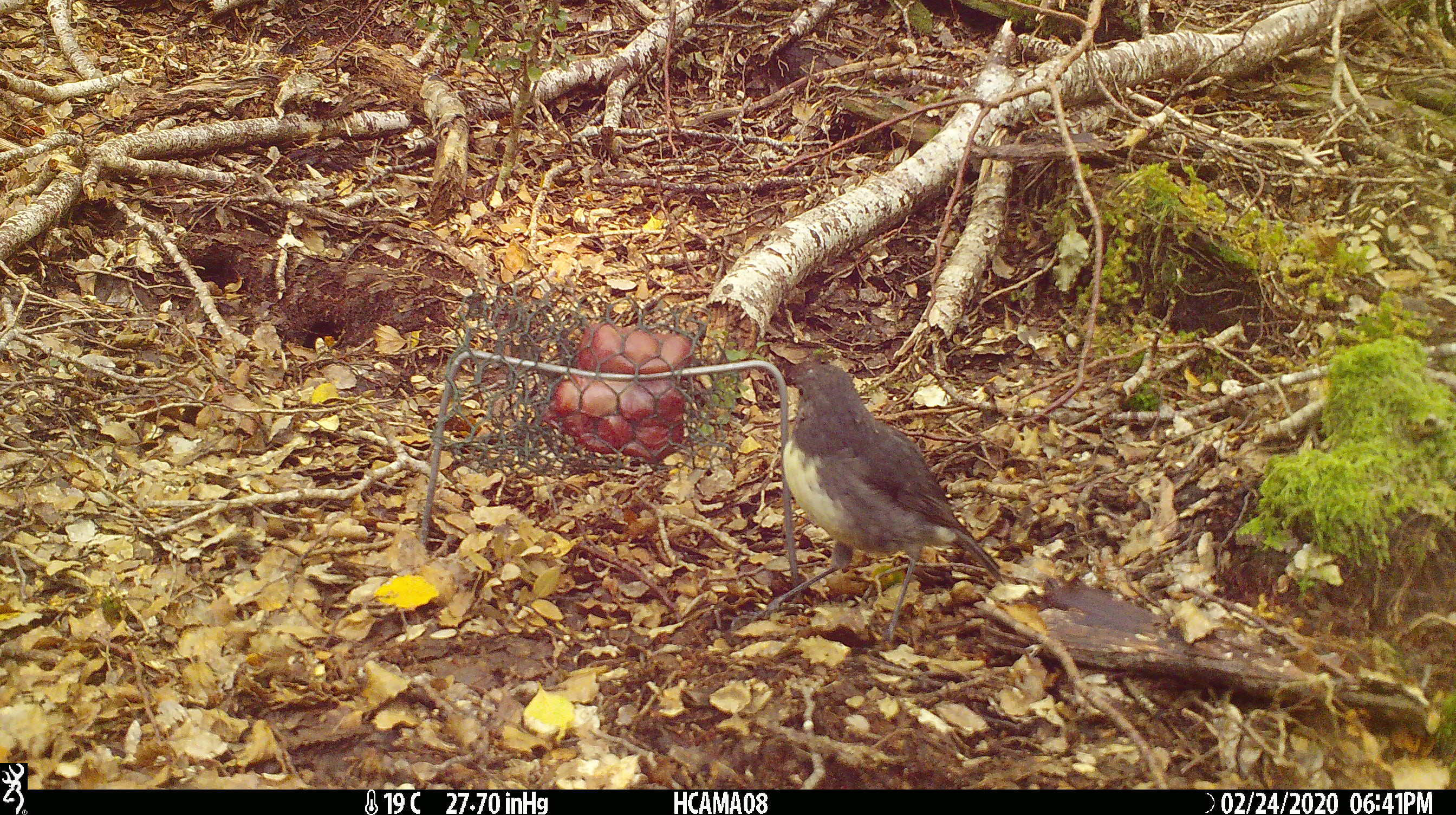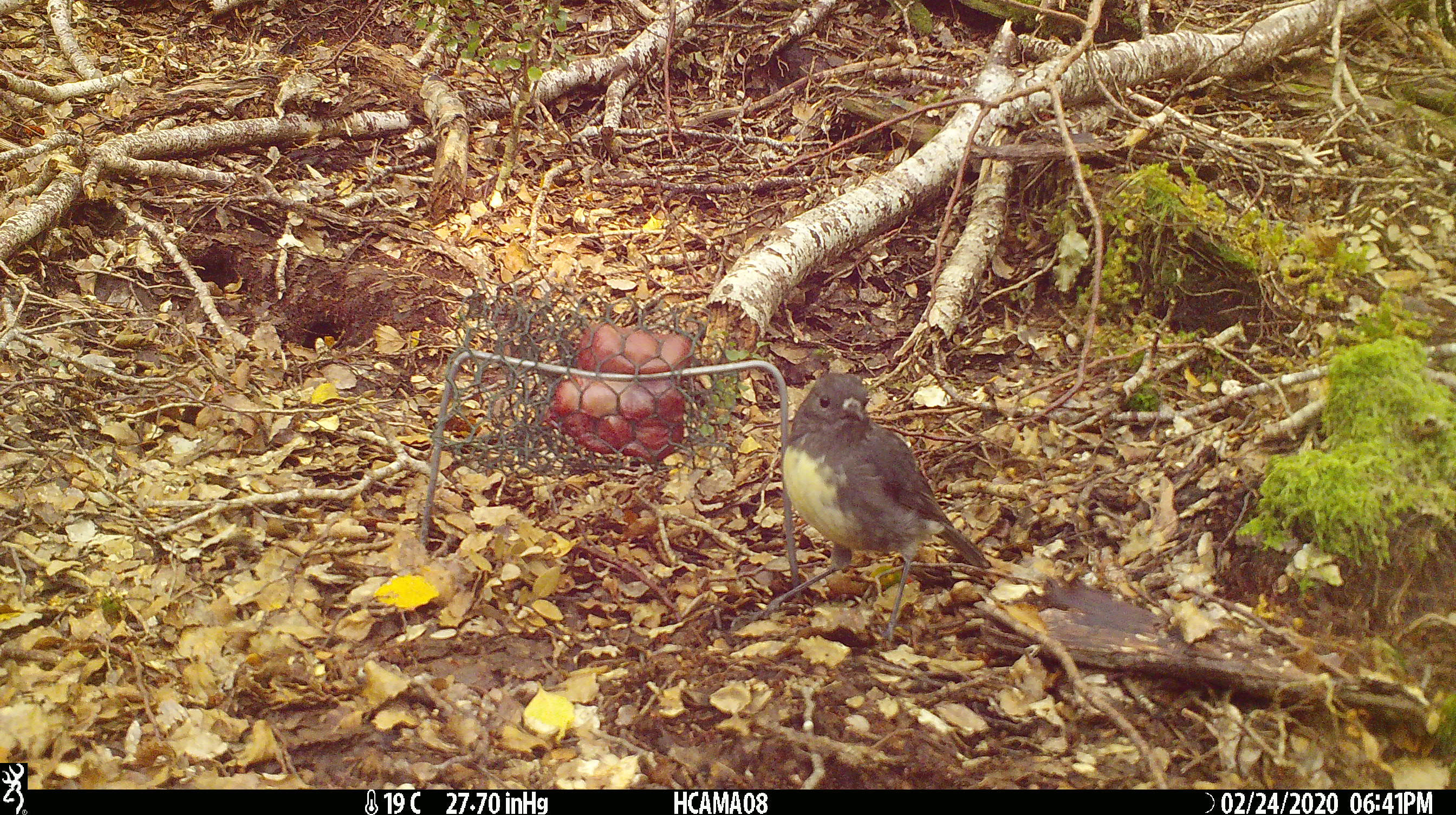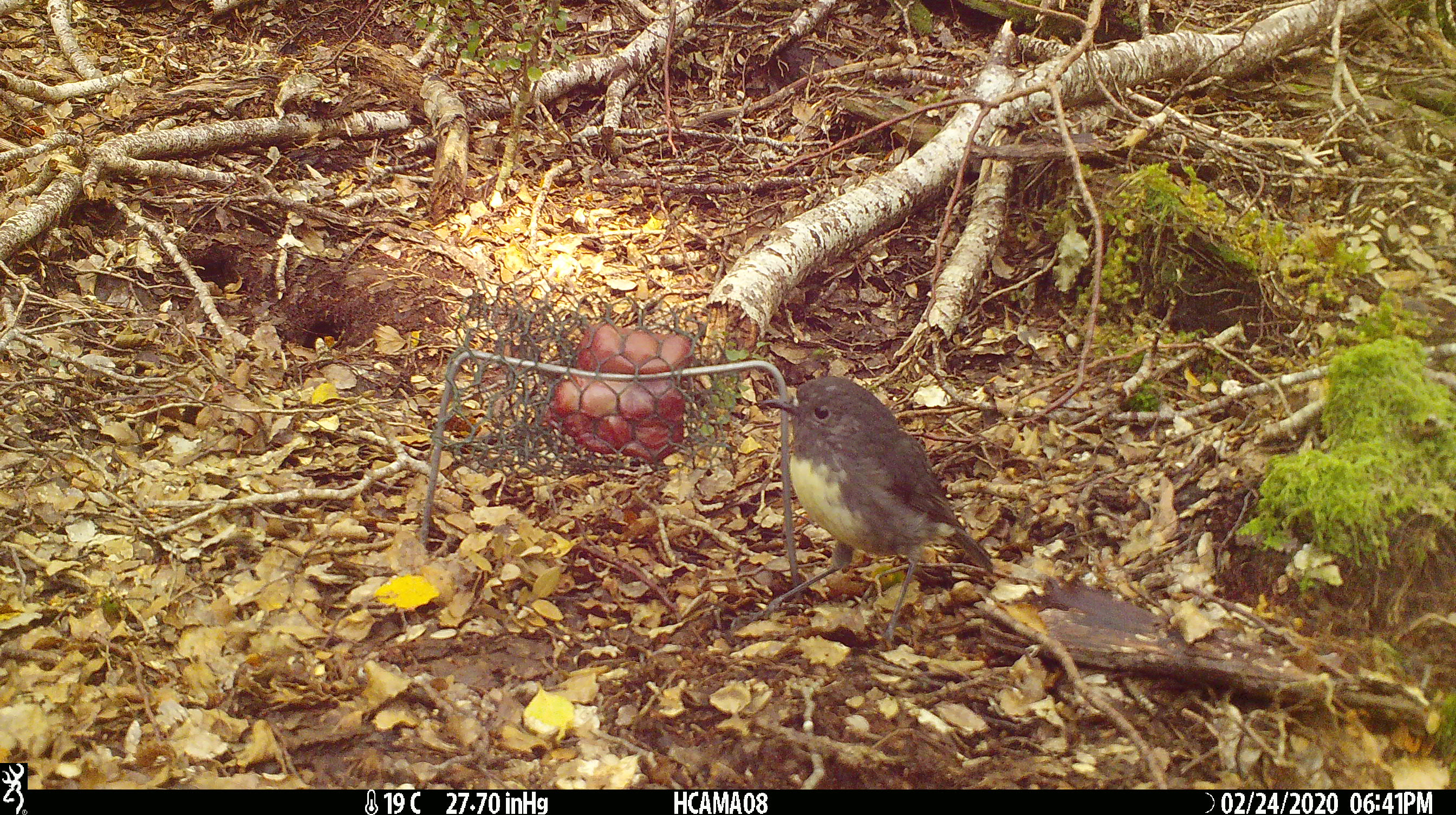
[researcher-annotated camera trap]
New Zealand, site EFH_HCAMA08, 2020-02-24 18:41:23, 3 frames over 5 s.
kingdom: Animalia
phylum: Chordata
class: Aves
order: Passeriformes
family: Petroicidae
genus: Petroica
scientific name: Petroica australis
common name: new zealand robin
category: robin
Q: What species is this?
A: Robin (new zealand robin) (Petroica australis).